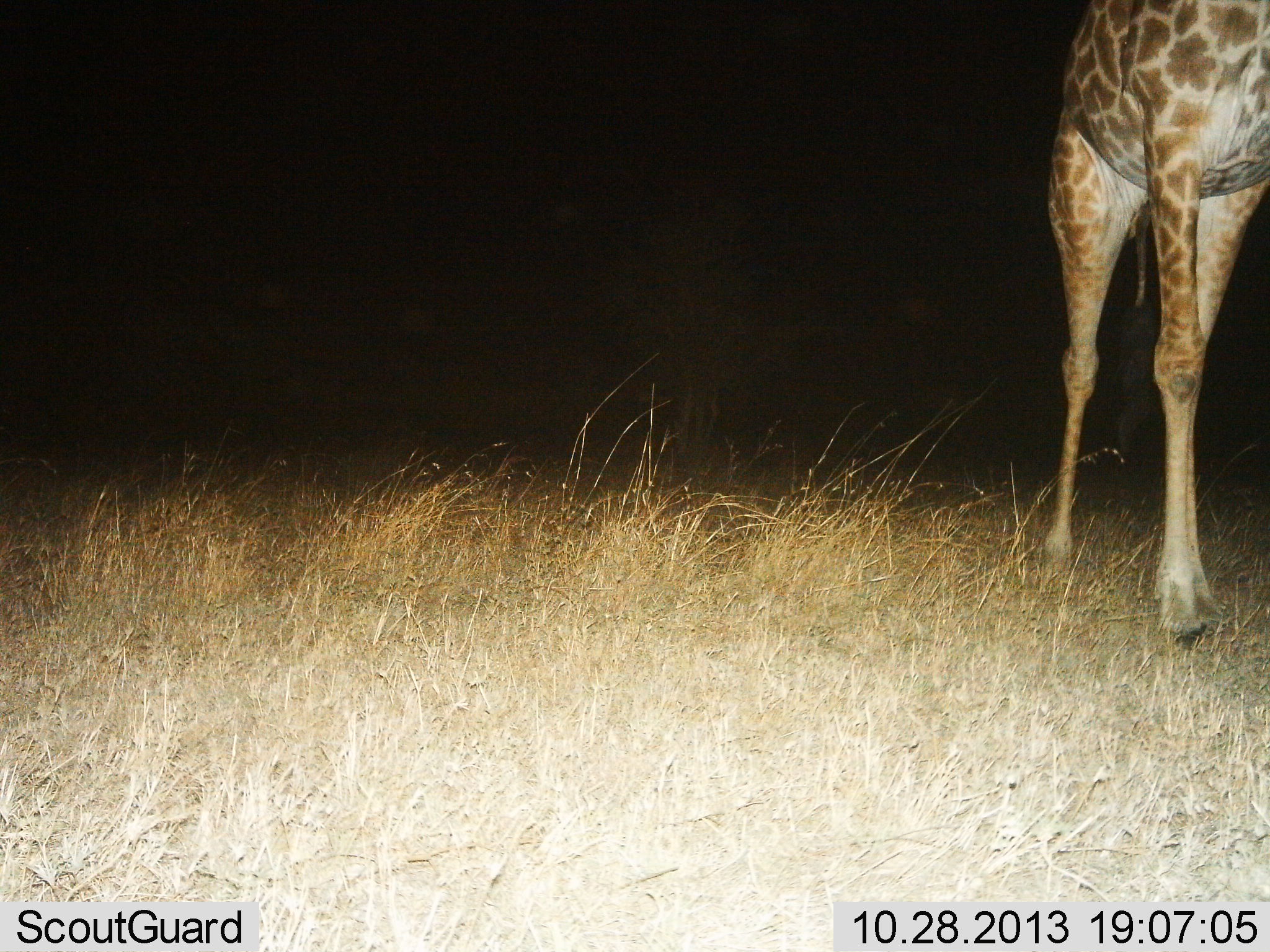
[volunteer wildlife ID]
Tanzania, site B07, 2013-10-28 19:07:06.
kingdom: Animalia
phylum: Chordata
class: Mammalia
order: Artiodactyla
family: Giraffidae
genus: Giraffa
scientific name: Giraffa camelopardalis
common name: giraffe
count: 1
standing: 45%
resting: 0%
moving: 61%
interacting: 0%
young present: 0%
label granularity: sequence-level